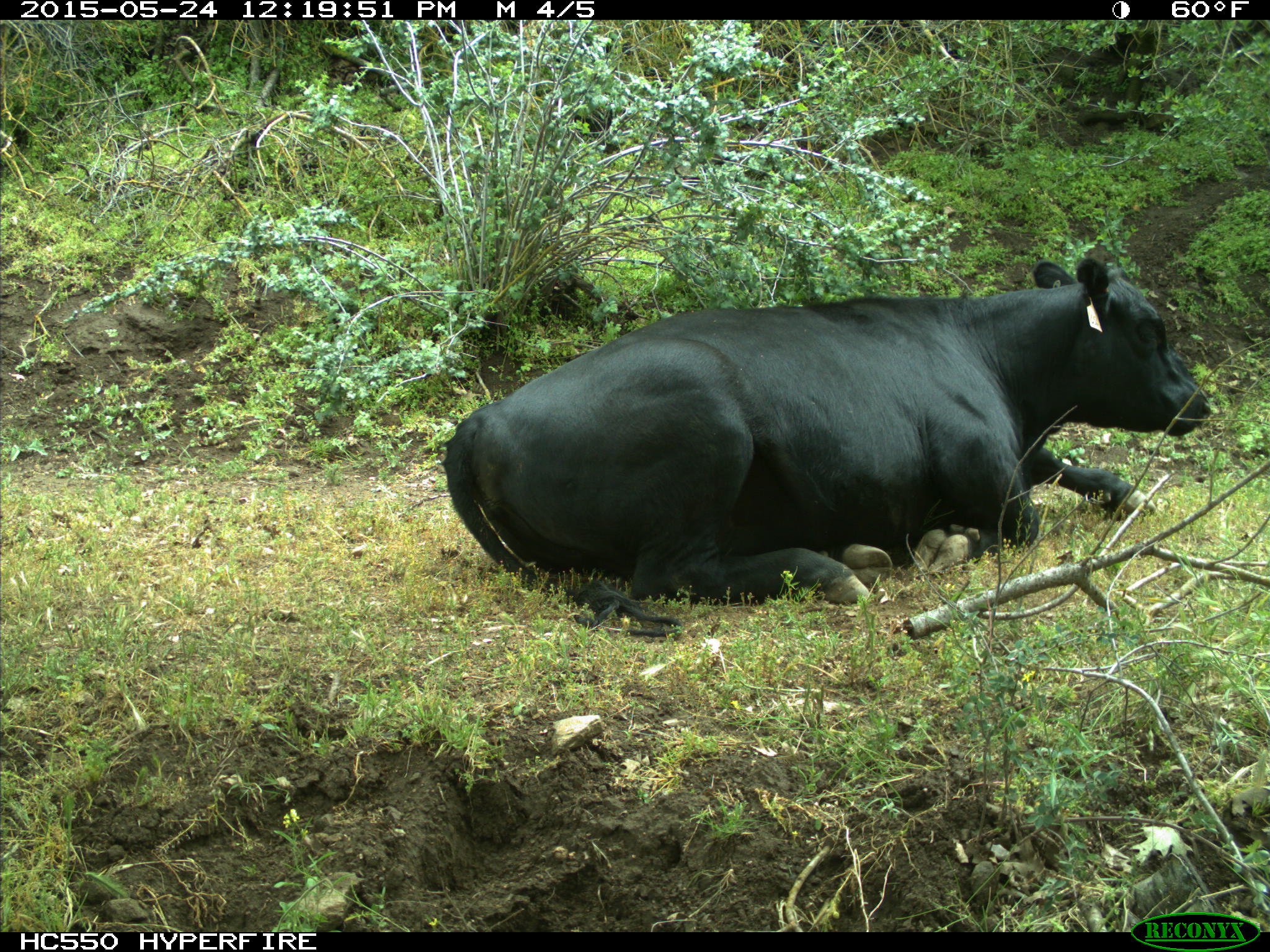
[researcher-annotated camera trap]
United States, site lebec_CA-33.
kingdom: Animalia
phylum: Chordata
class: Mammalia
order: Artiodactyla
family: Bovidae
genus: Bos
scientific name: Bos taurus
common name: domestic cow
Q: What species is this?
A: Bos taurus (domestic cow).